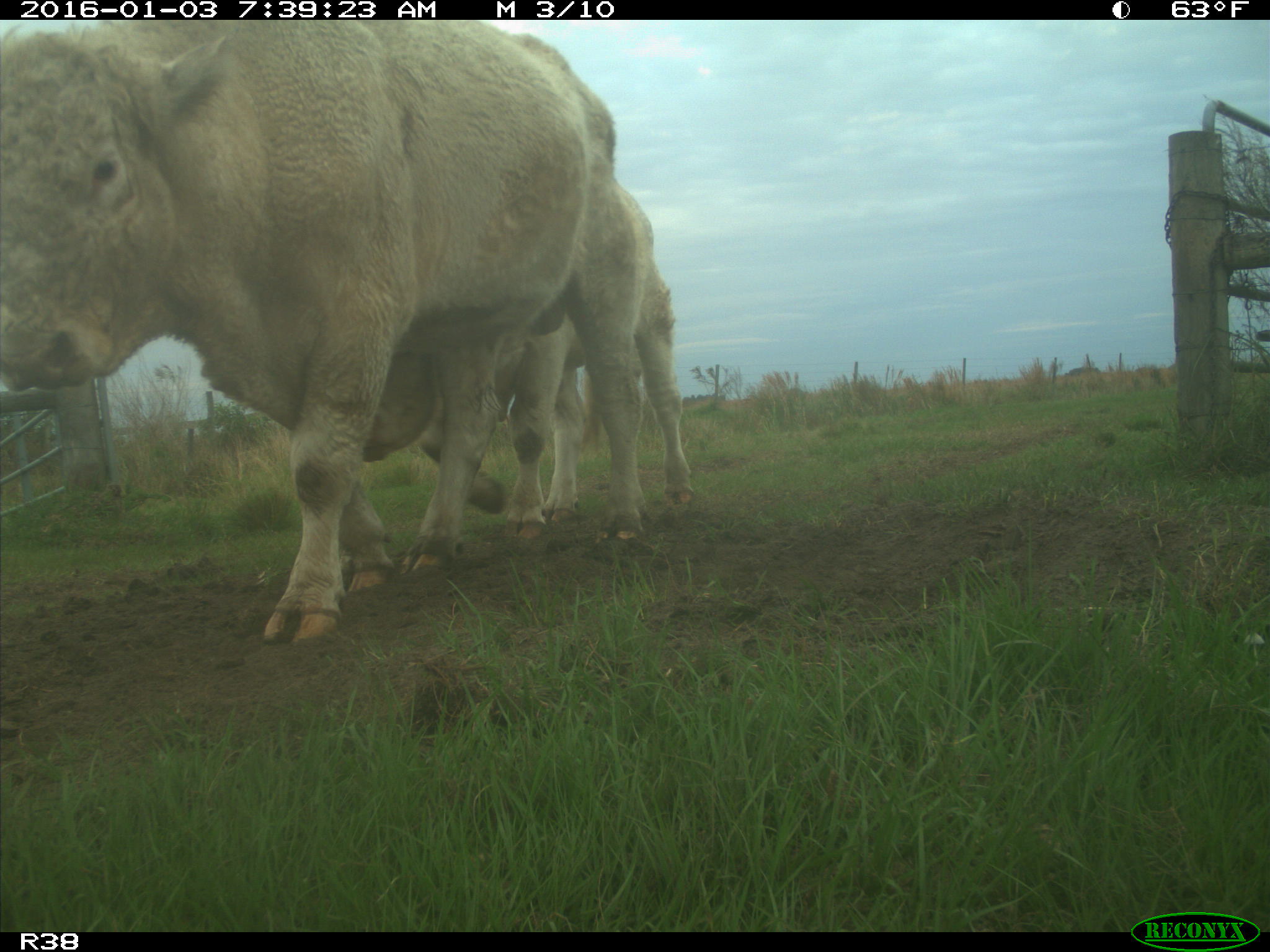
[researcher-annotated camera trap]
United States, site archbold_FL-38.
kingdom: Animalia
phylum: Chordata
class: Mammalia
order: Artiodactyla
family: Bovidae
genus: Bos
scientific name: Bos taurus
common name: domestic cow